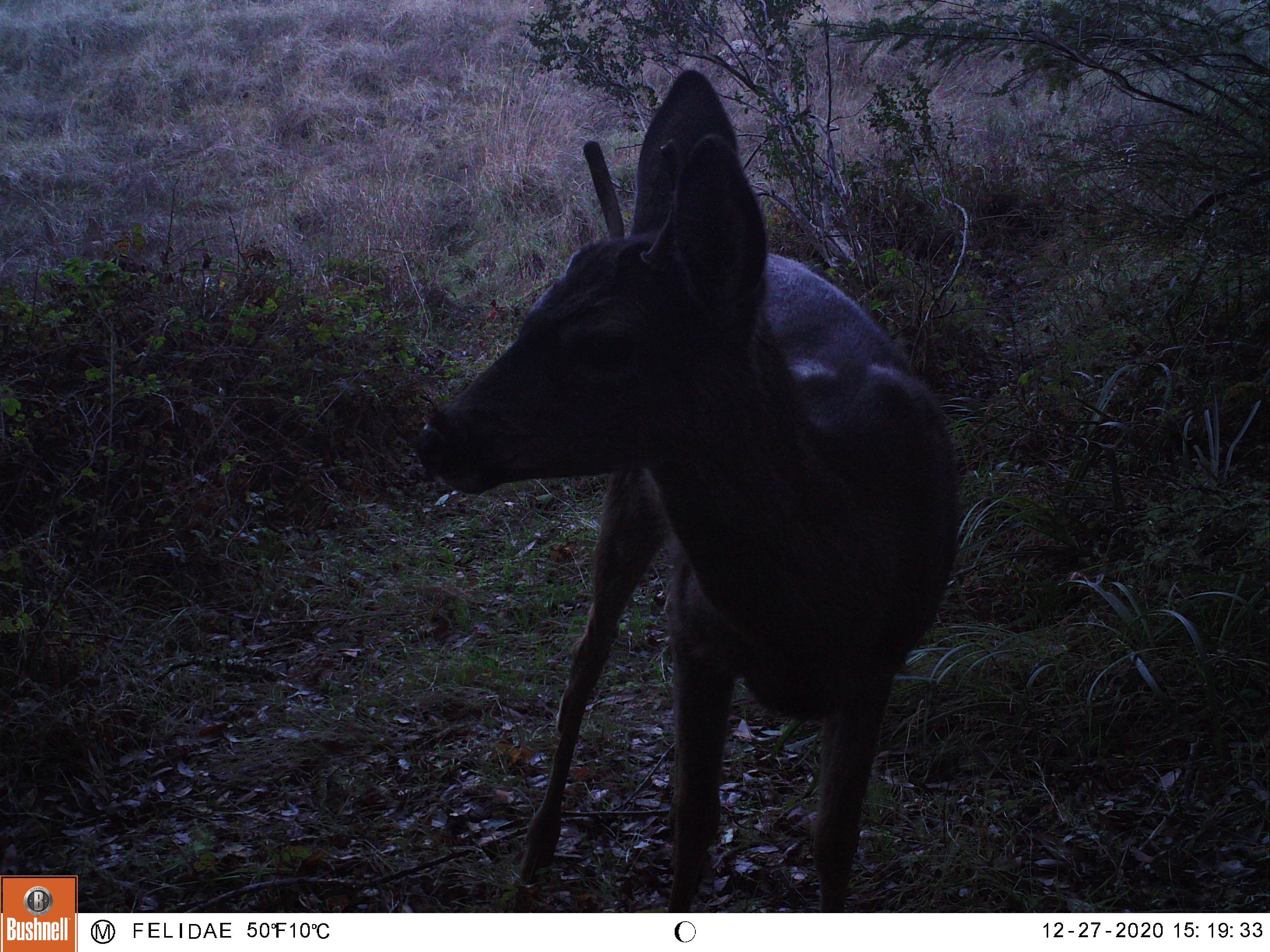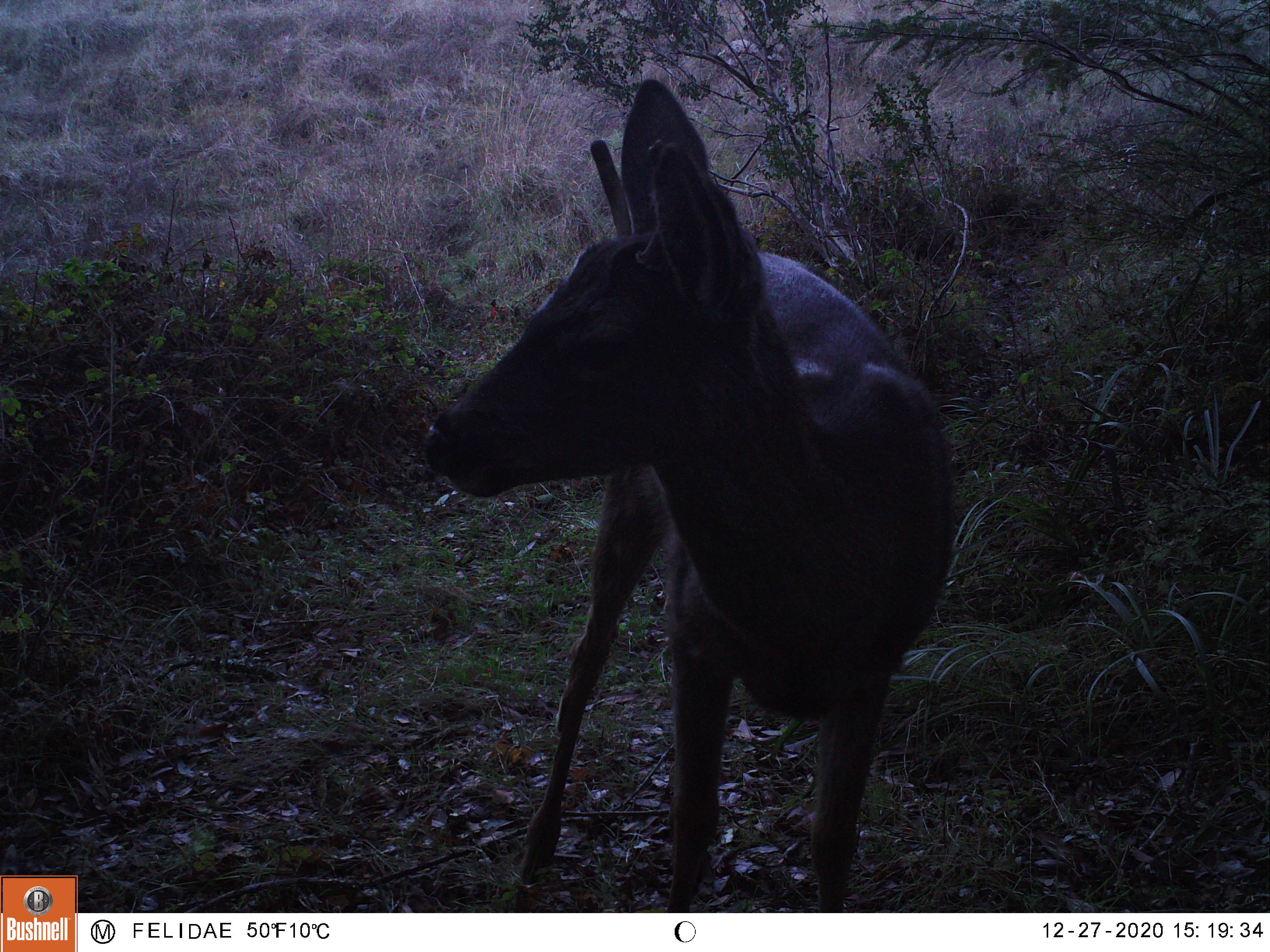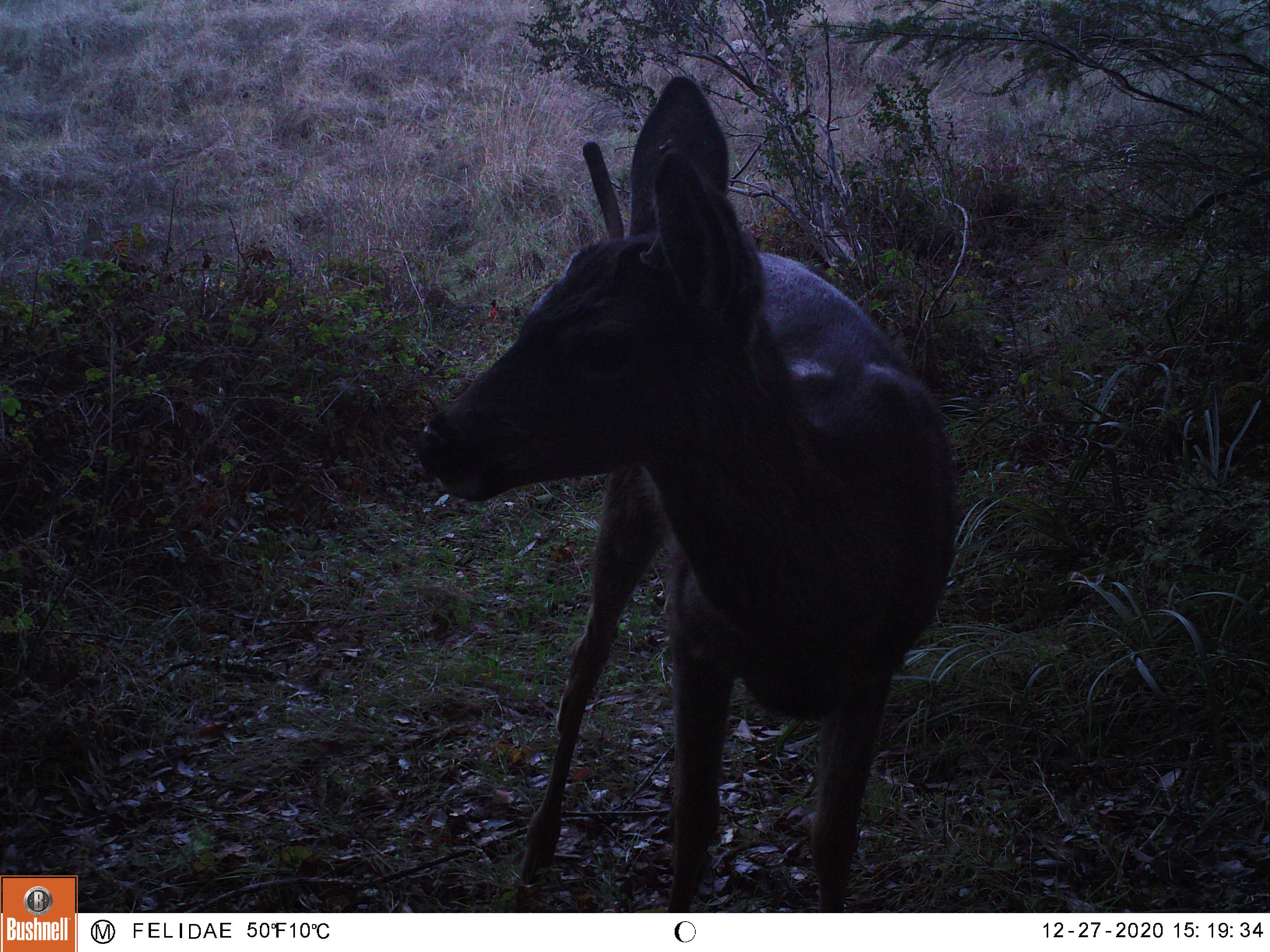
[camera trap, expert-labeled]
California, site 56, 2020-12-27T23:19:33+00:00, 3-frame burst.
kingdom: Animalia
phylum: Chordata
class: Mammalia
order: Artiodactyla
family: Cervidae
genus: Odocoileus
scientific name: Odocoileus hemionus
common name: mule deer